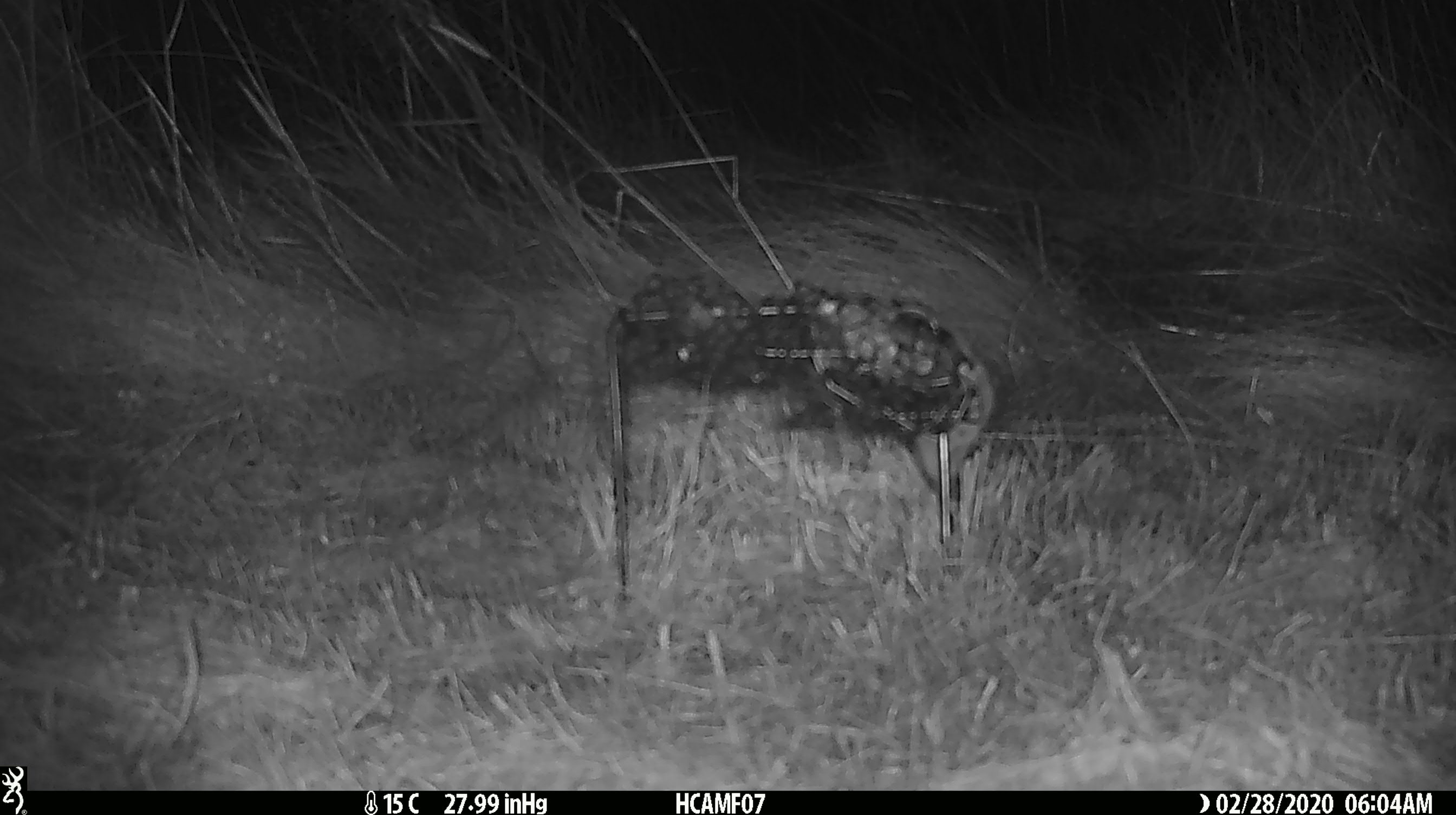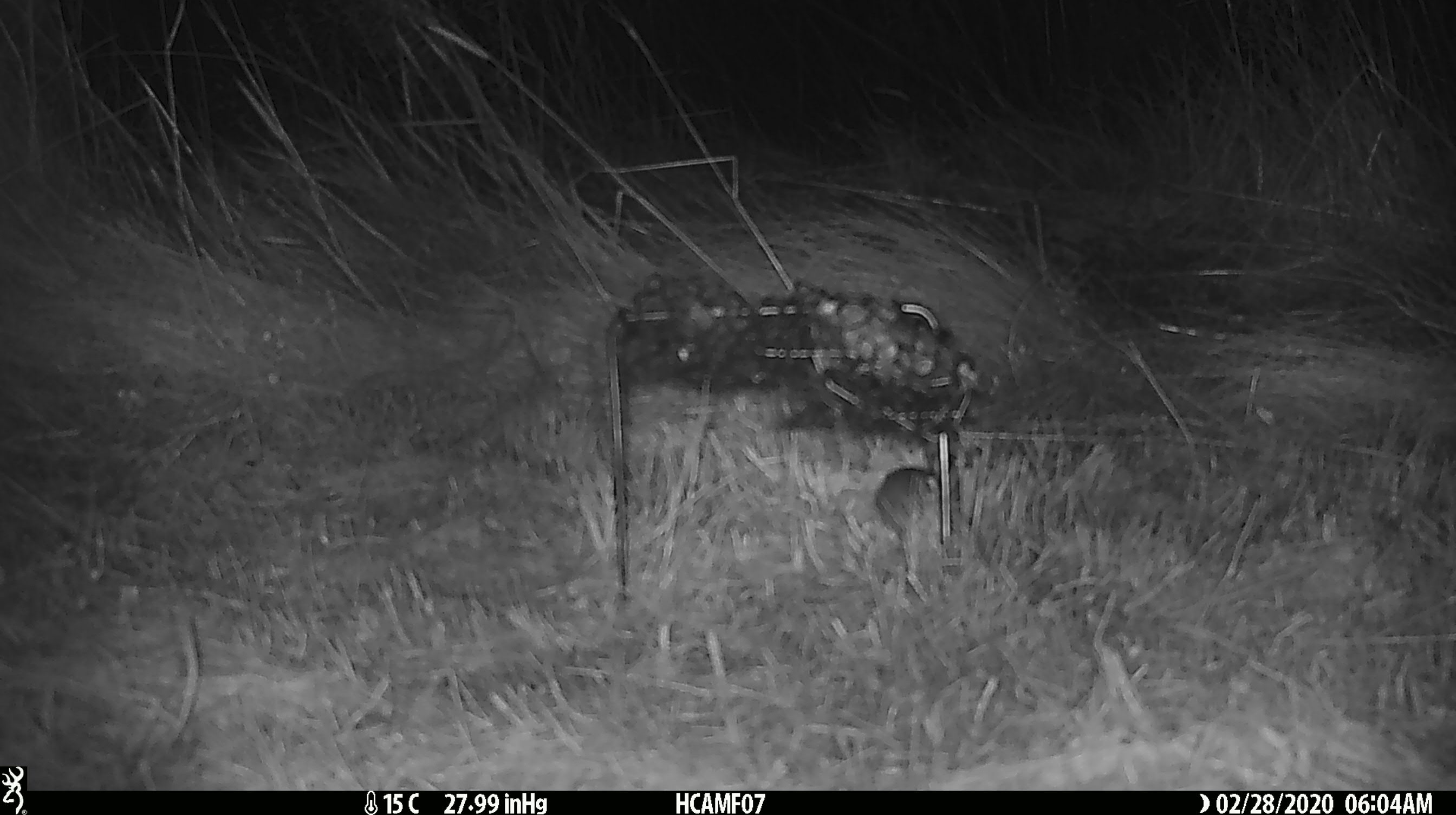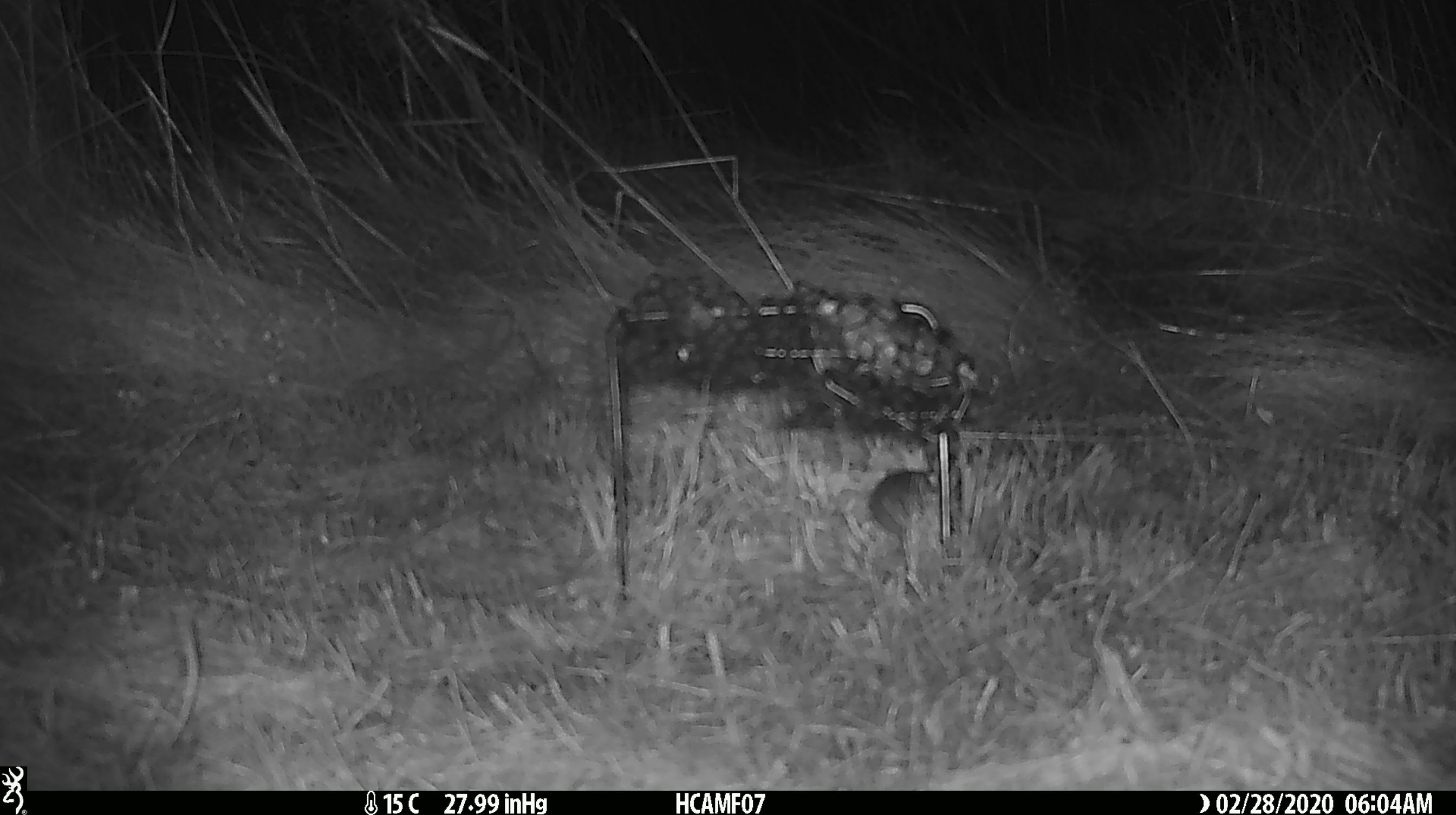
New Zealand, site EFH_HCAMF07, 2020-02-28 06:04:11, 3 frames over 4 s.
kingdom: Animalia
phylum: Chordata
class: Mammalia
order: Rodentia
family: Muridae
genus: Mus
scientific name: Mus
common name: mouse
Mouse (Mus).